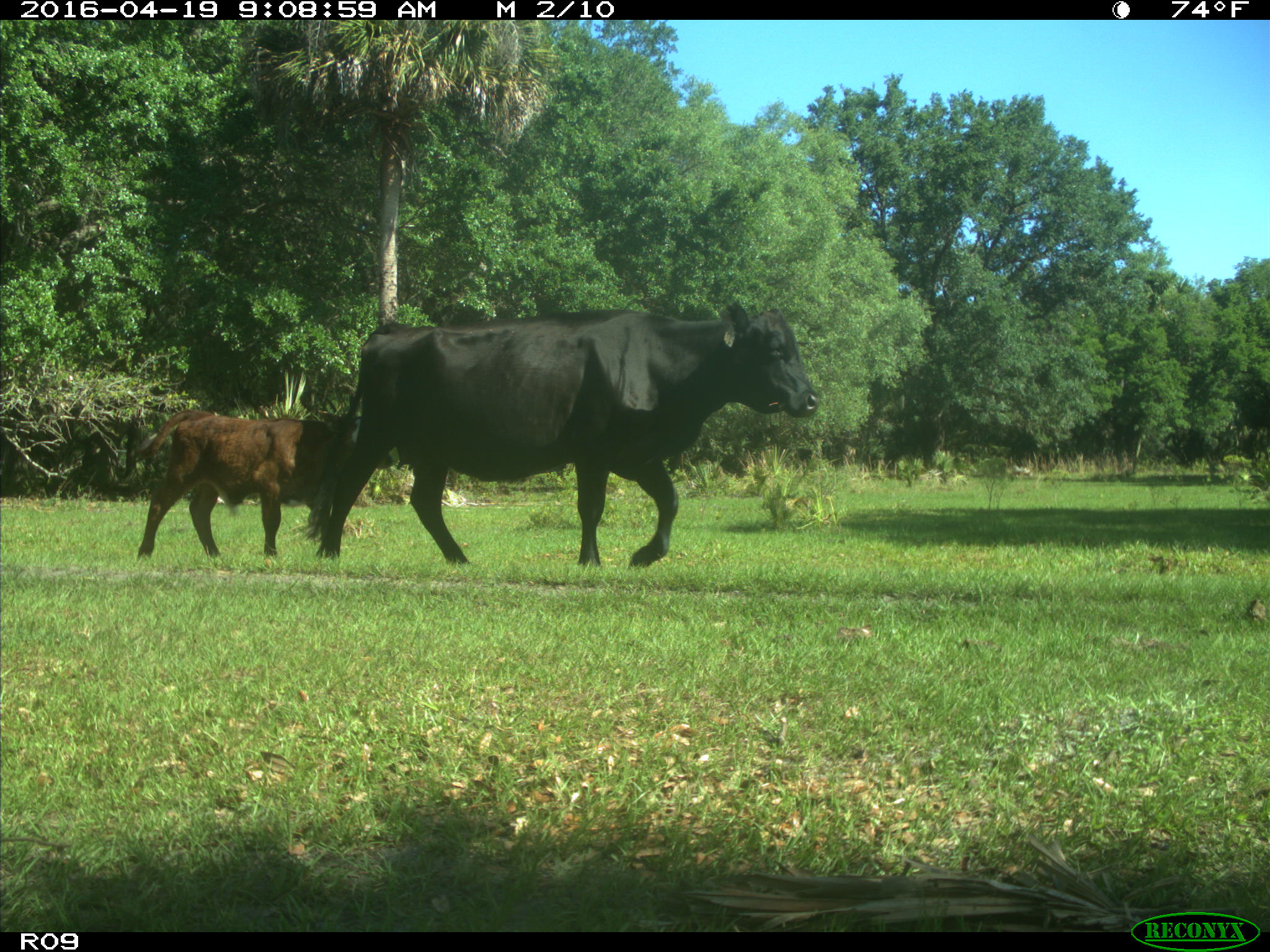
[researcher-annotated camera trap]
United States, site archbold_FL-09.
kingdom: Animalia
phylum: Chordata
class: Mammalia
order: Artiodactyla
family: Bovidae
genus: Bos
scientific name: Bos taurus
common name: domestic cow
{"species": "Bos taurus (domestic cow)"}